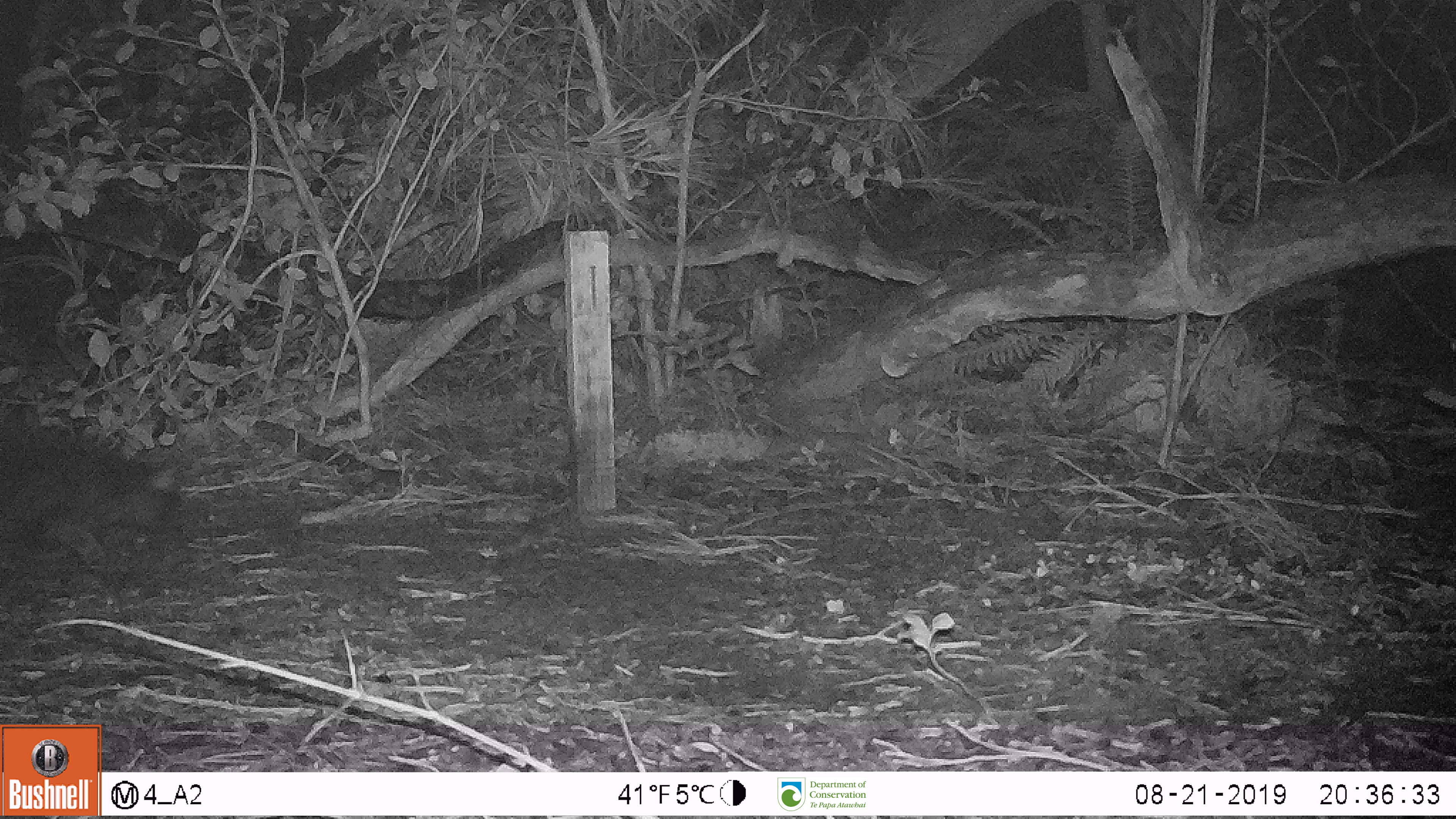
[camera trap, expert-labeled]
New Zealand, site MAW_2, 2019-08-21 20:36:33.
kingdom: Animalia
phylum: Chordata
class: Mammalia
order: Carnivora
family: Felidae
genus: Felis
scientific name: Felis catus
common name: domestic cat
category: cat